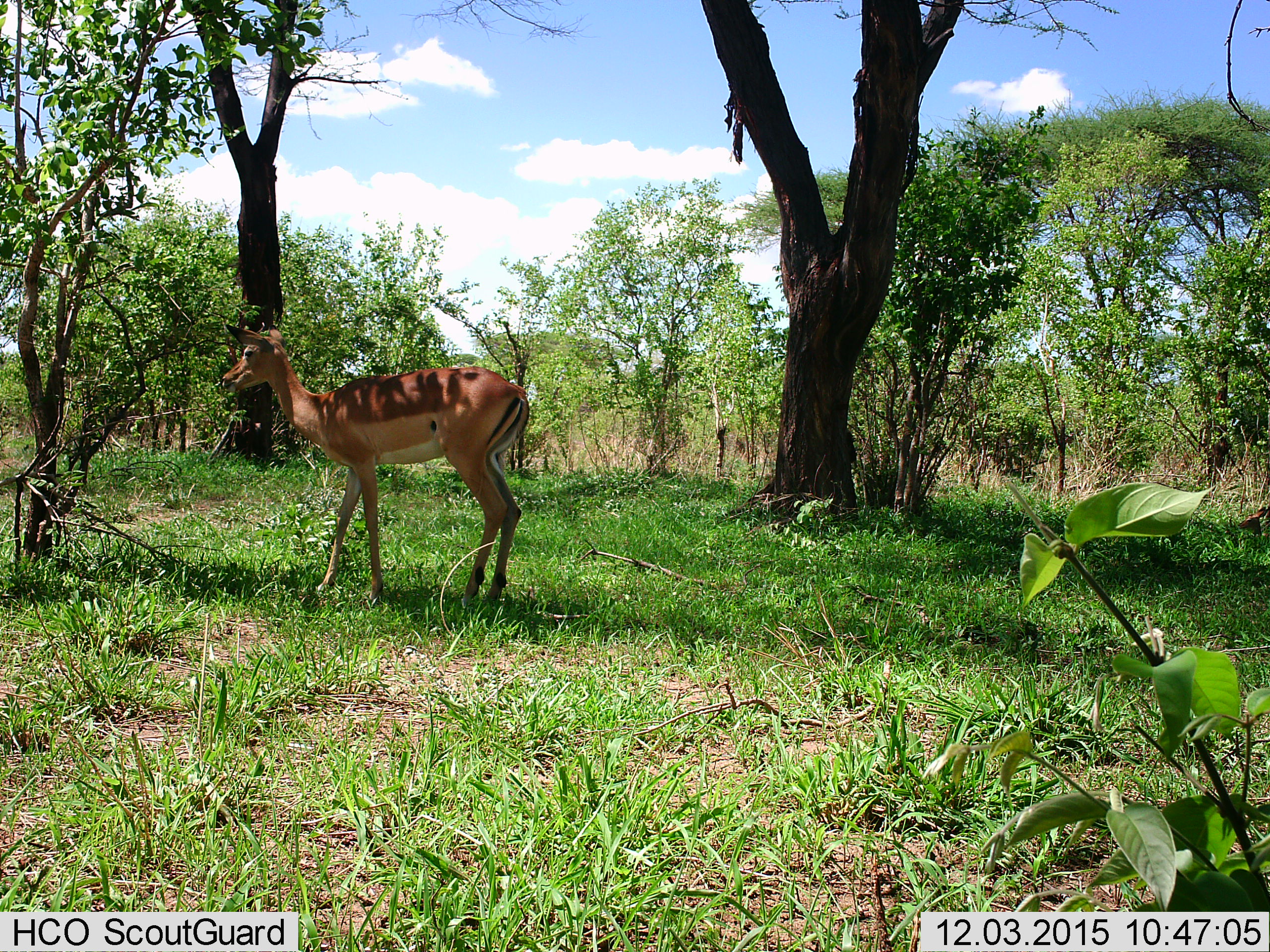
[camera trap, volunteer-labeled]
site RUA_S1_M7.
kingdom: Animalia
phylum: Chordata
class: Mammalia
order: Artiodactyla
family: Bovidae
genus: Aepyceros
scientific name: Aepyceros melampus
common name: impala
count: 1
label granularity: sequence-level